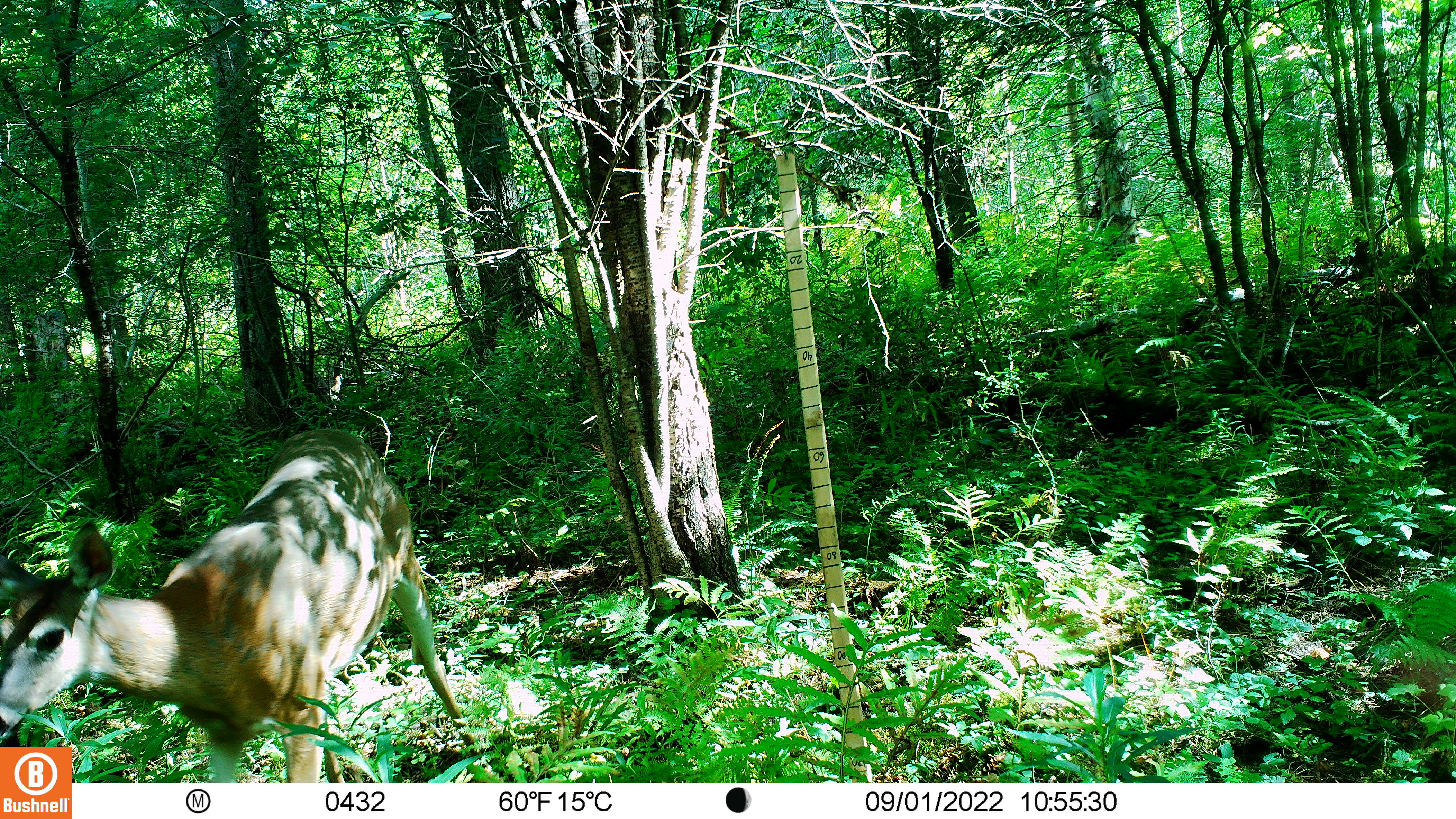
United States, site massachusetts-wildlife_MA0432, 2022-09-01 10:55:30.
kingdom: Animalia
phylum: Chordata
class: Mammalia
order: Artiodactyla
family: Cervidae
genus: Odocoileus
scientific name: Odocoileus virginianus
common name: white-tailed deer